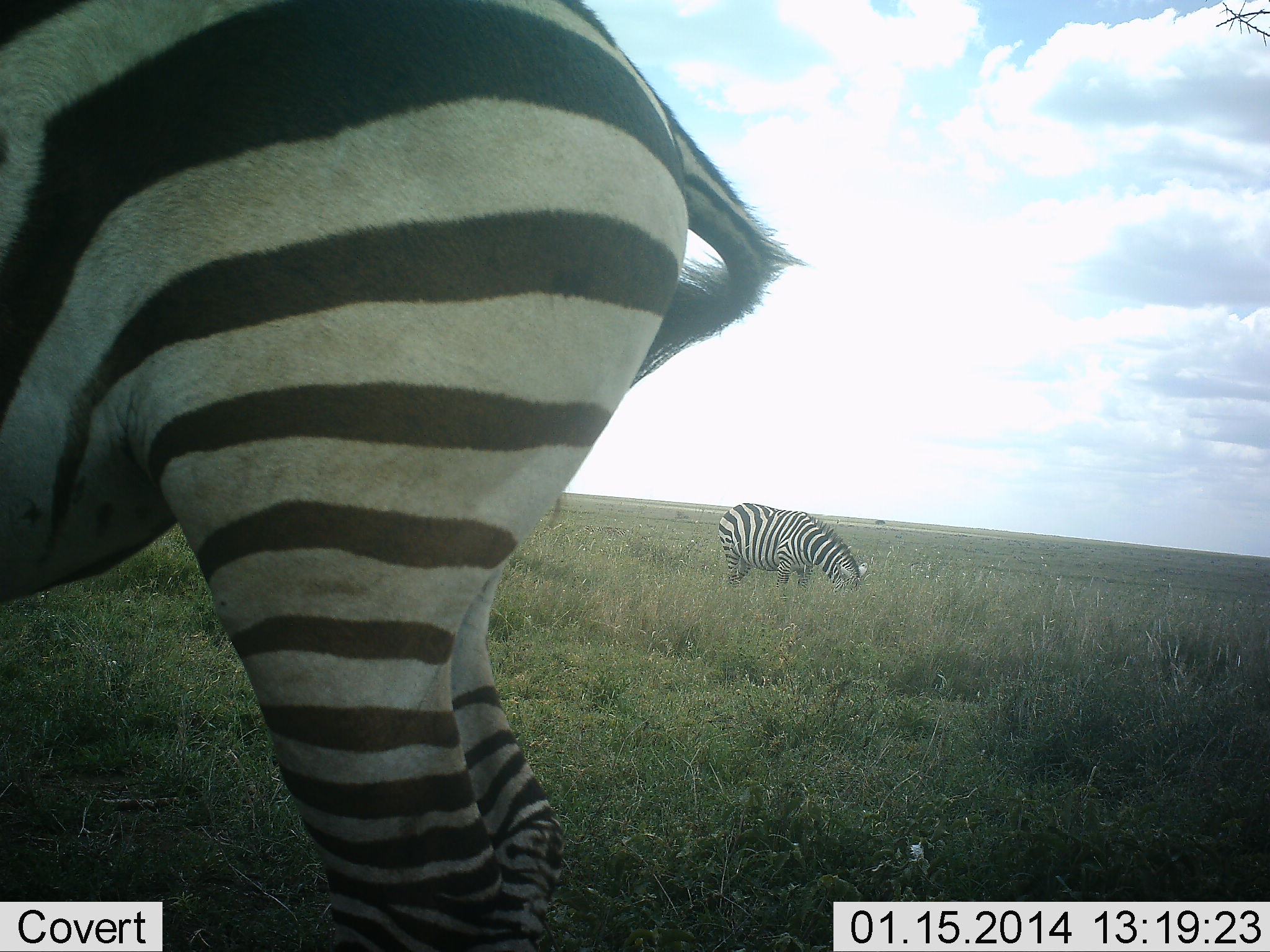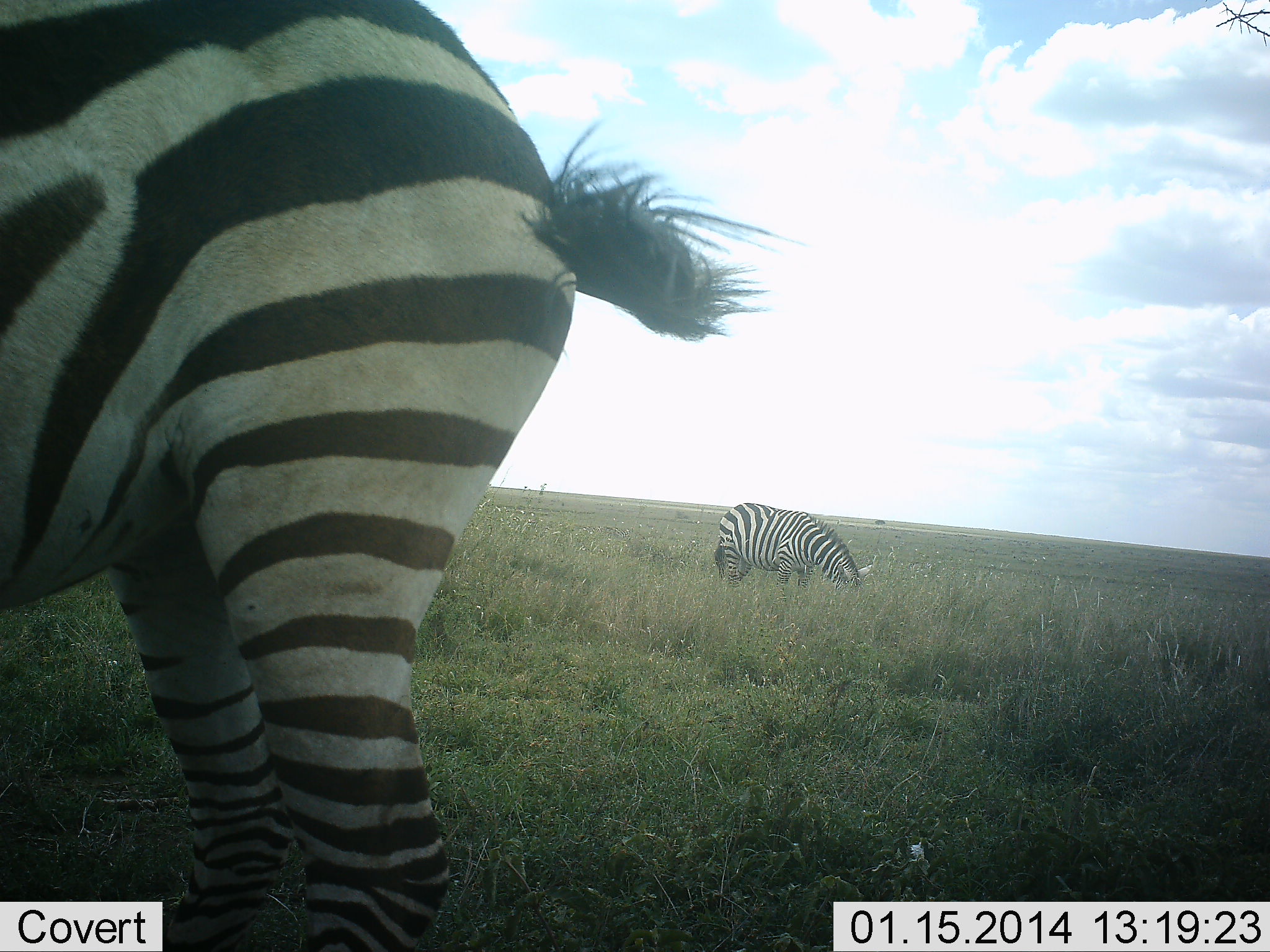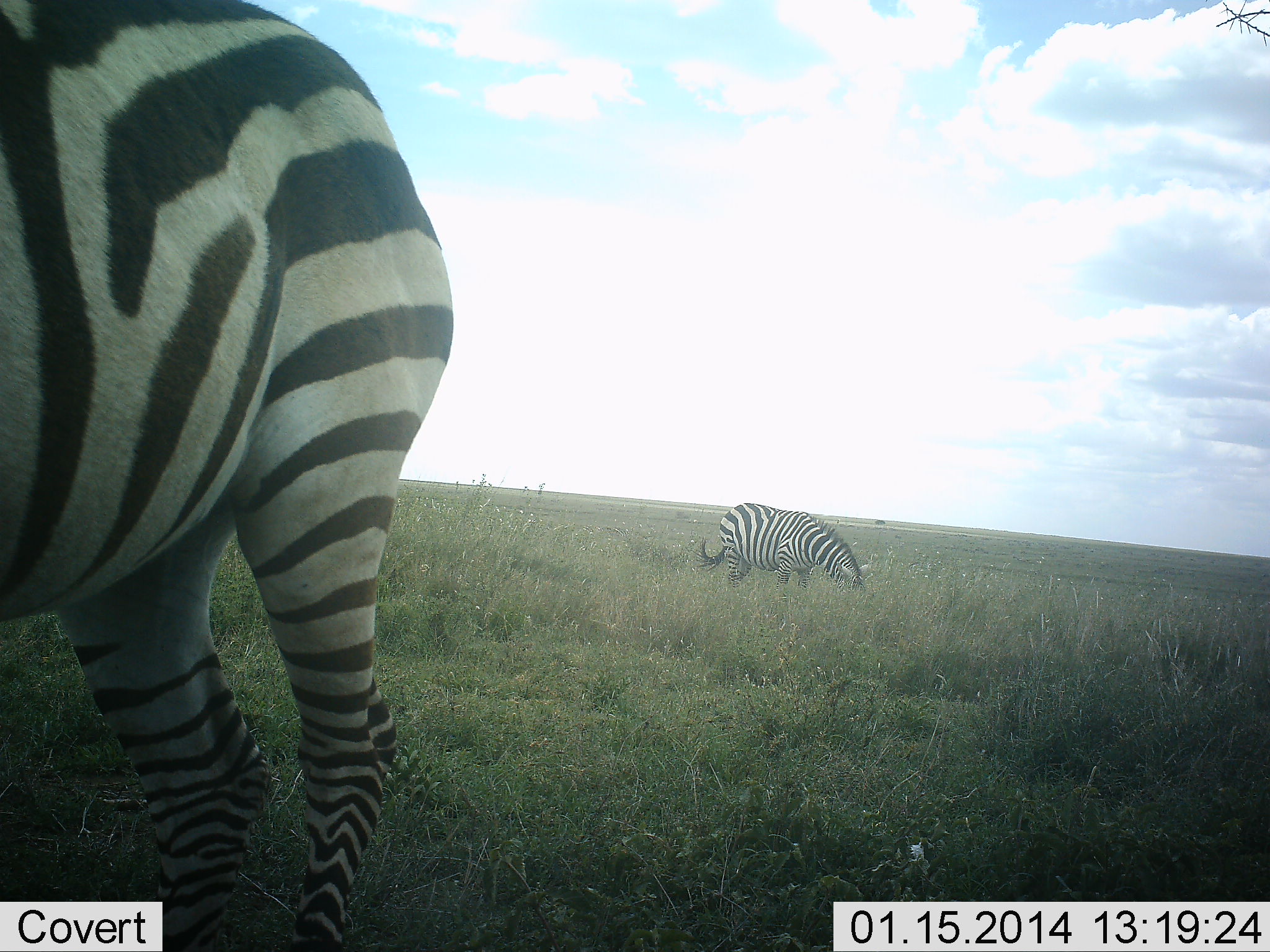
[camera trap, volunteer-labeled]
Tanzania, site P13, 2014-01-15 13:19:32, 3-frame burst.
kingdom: Animalia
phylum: Chordata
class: Mammalia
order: Perissodactyla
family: Equidae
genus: Equus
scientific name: Equus quagga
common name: plains zebra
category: zebra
Zebra (plains zebra) (Equus quagga), count 2. Behavior (volunteer vote fractions): standing 60%, resting 10%, moving 10%, interacting 0%. Young present (vote fraction): 0%. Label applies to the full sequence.